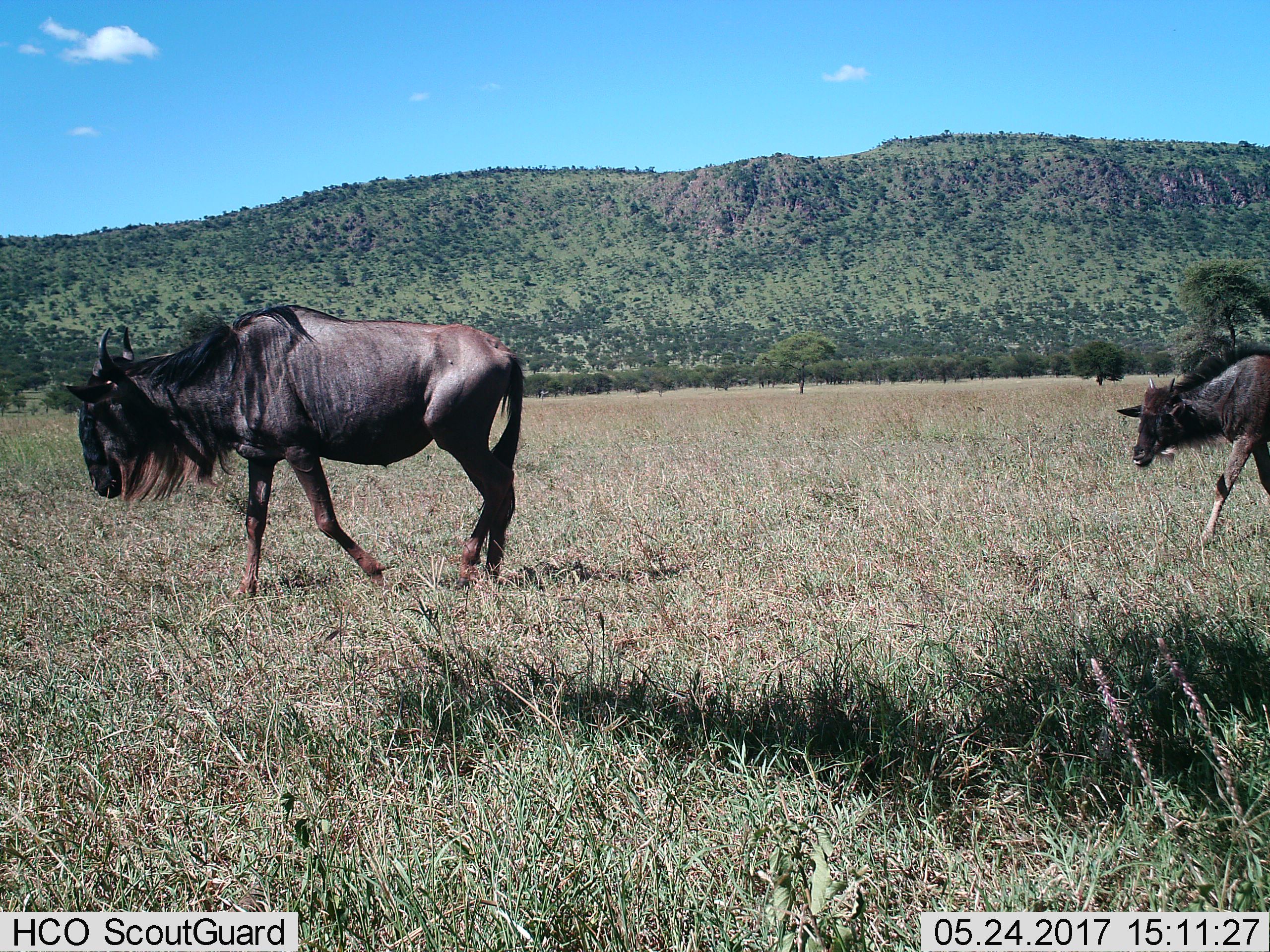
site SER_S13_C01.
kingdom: Animalia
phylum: Chordata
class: Mammalia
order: Artiodactyla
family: Bovidae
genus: Connochaetes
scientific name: Connochaetes taurinus taurinus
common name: blue wildebeest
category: wildebeestblue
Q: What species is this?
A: Wildebeestblue (blue wildebeest) (Connochaetes taurinus taurinus).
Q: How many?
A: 2.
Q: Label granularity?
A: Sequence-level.